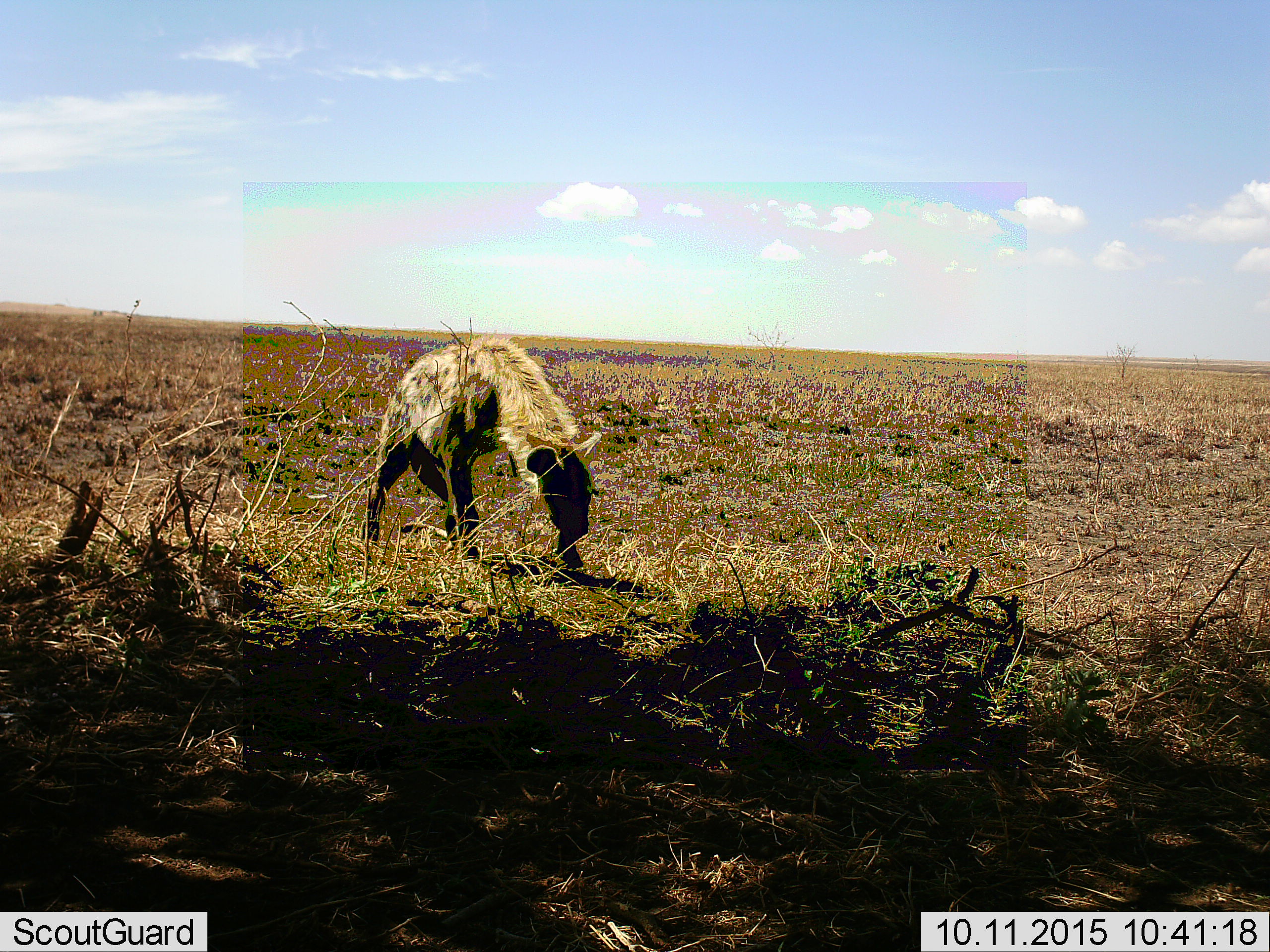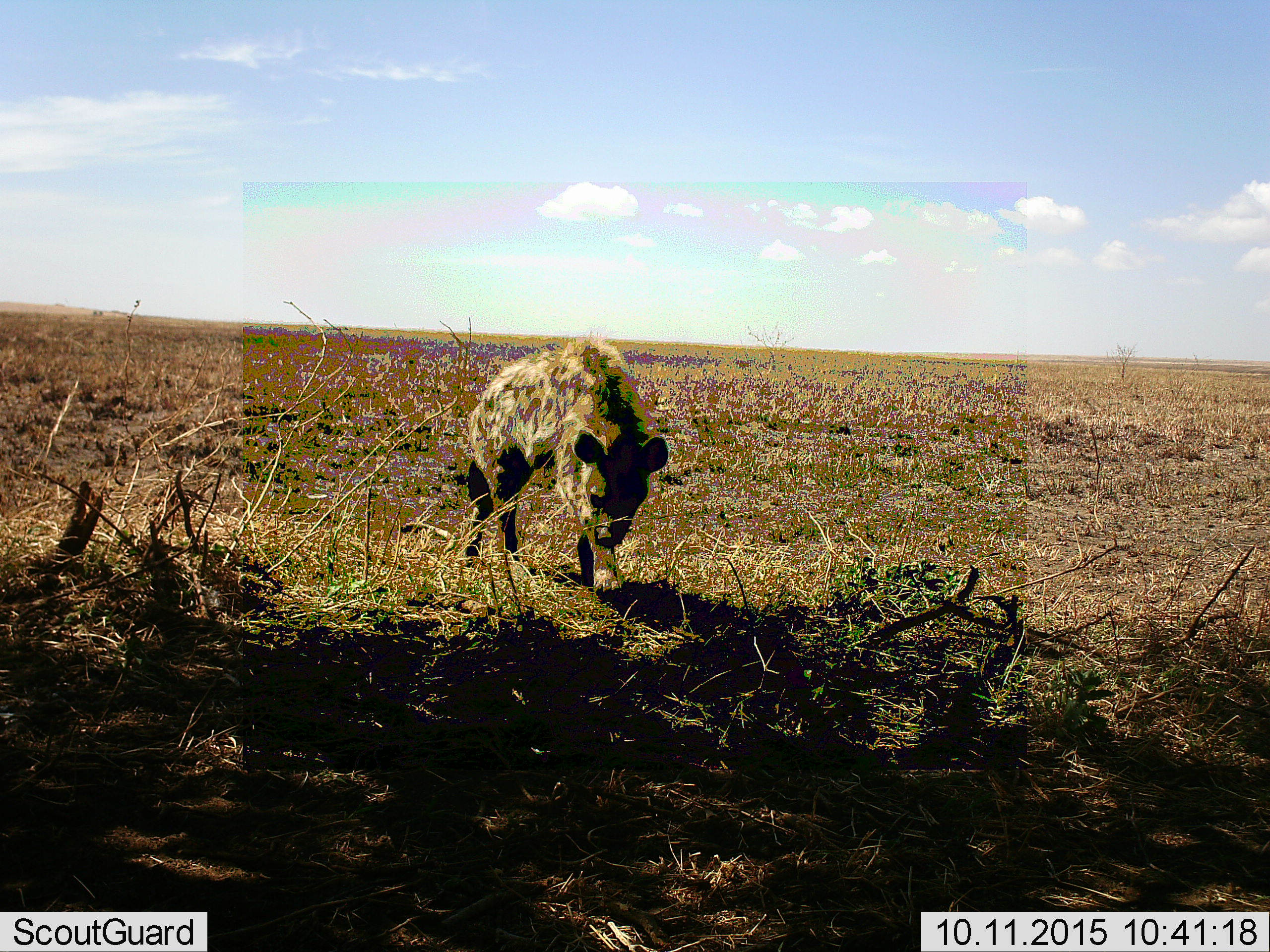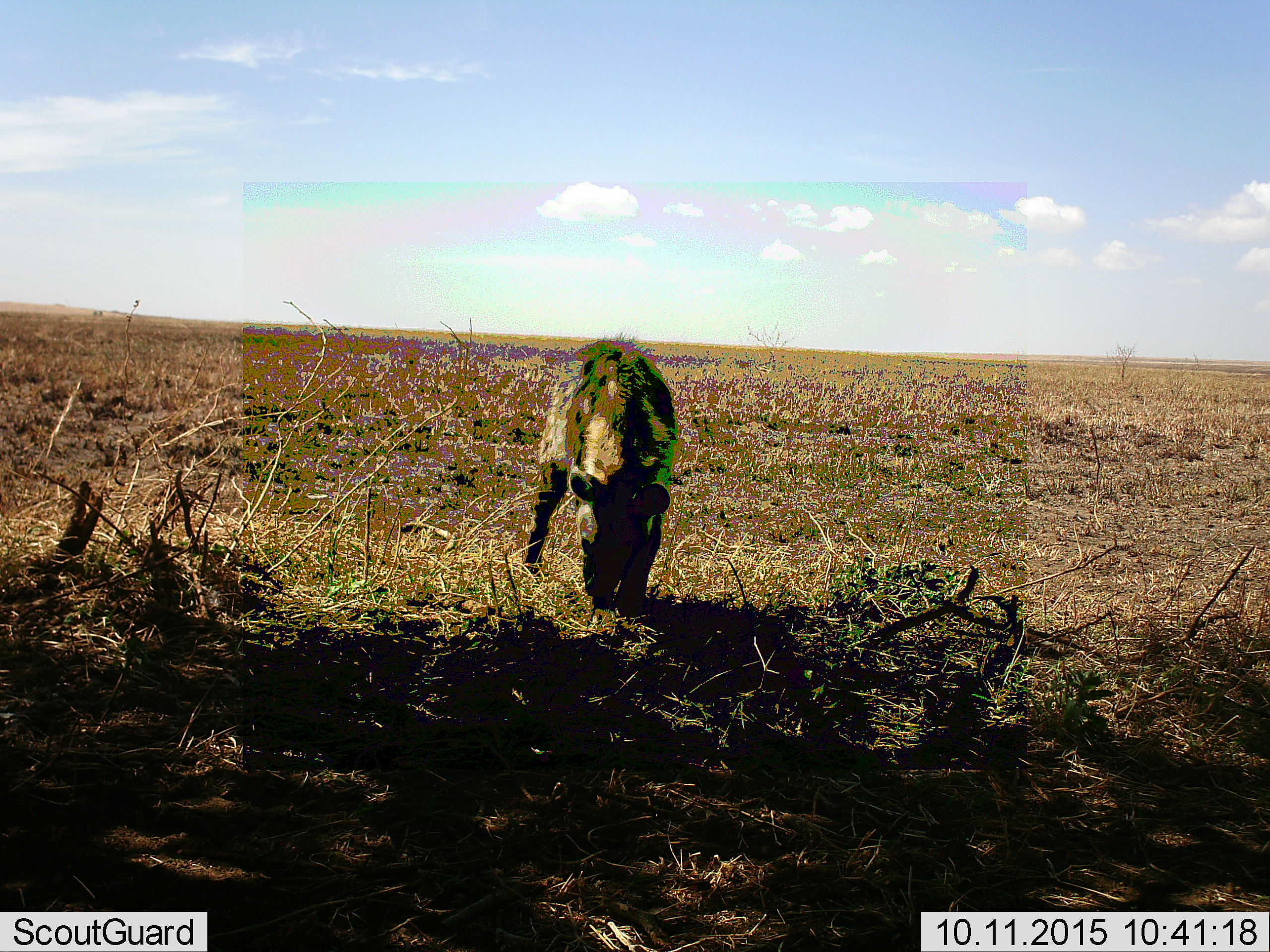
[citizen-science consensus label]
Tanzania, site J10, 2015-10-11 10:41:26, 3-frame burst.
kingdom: Animalia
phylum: Chordata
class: Mammalia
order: Carnivora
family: Hyaenidae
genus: Crocuta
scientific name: Crocuta crocuta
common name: spotted hyena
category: hyenaspotted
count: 1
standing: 25%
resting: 0%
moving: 88%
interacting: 0%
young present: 0%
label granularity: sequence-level